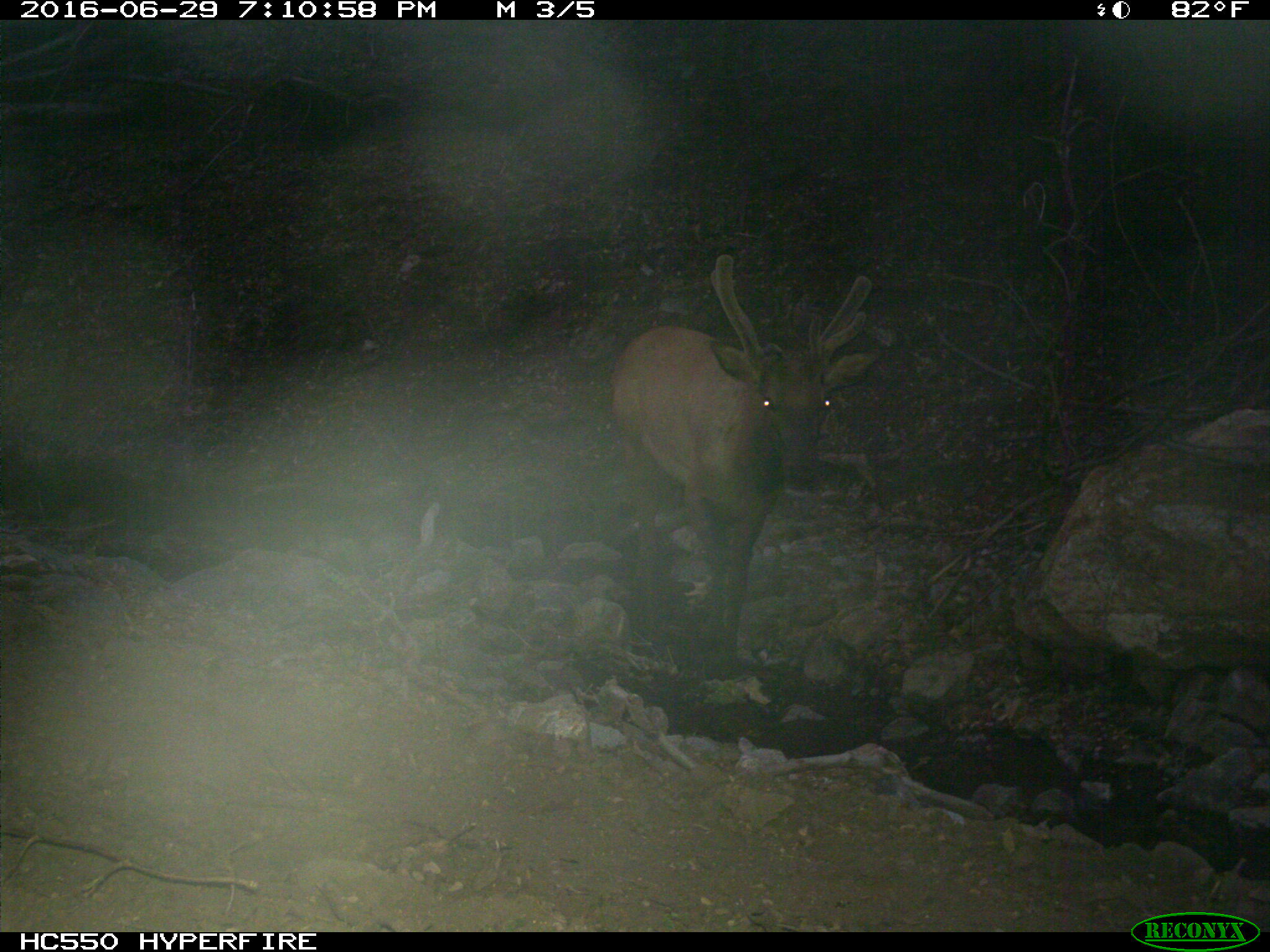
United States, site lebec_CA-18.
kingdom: Animalia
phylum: Chordata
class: Mammalia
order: Artiodactyla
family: Cervidae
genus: Cervus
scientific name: Cervus canadensis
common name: elk